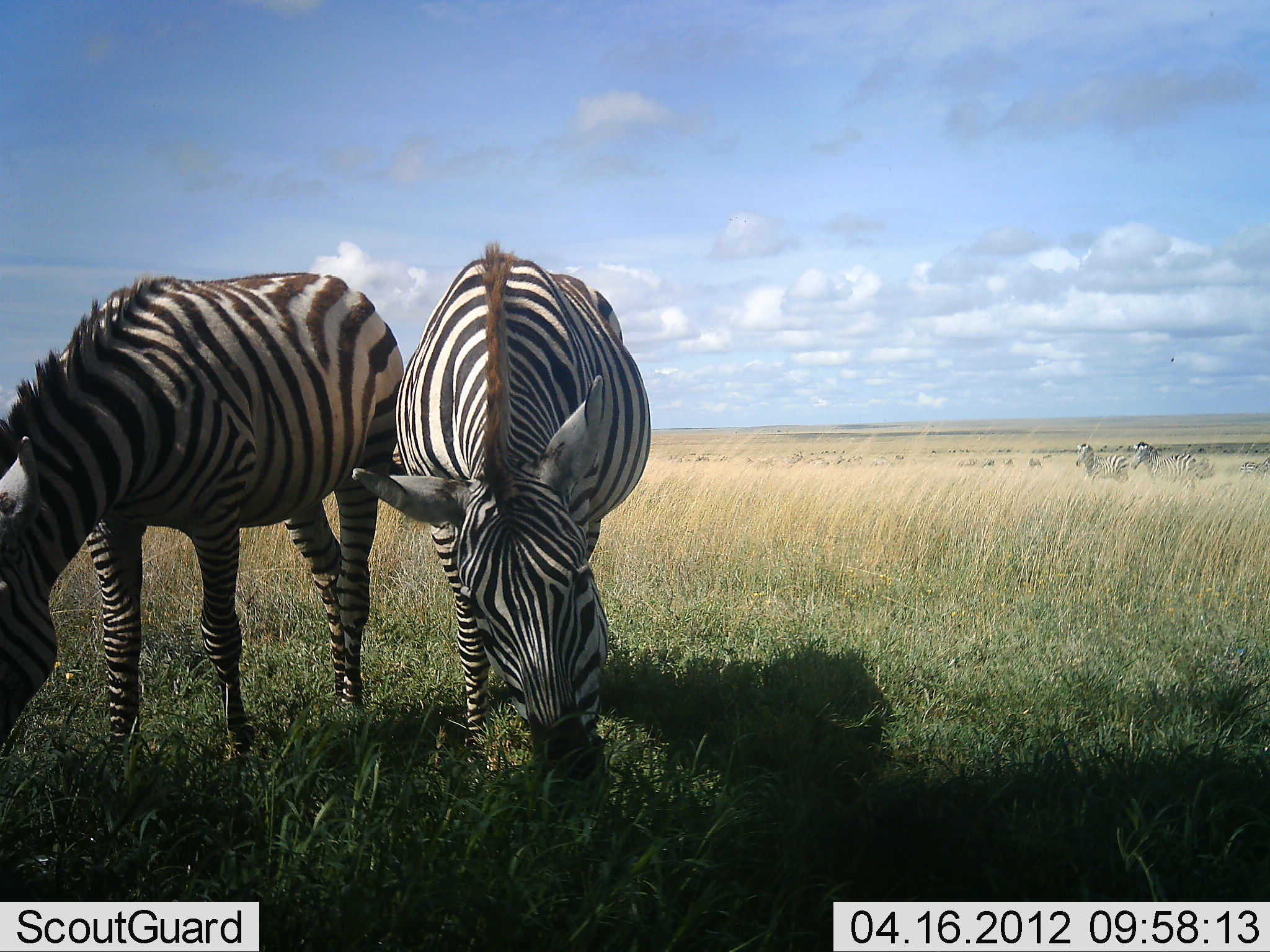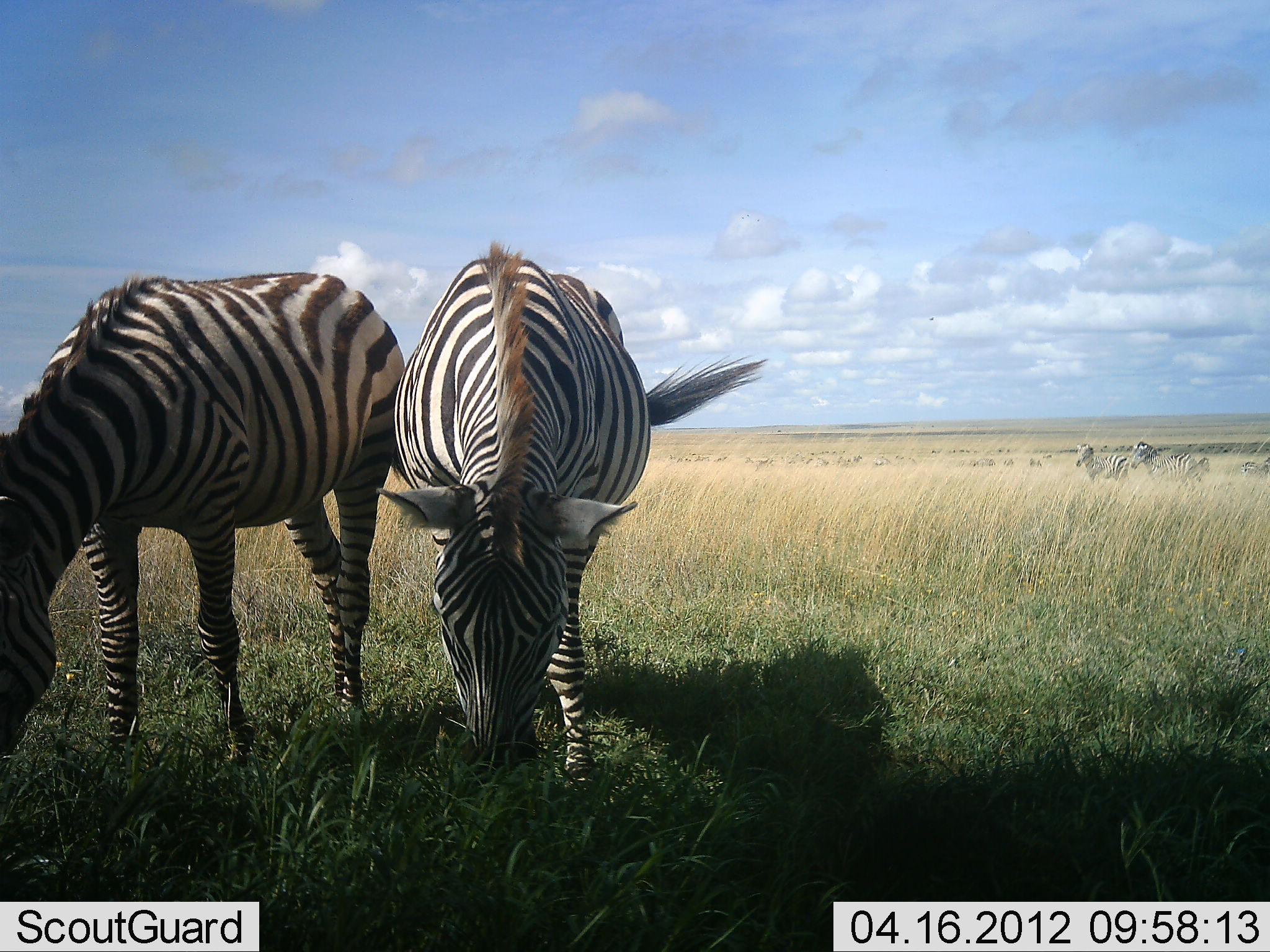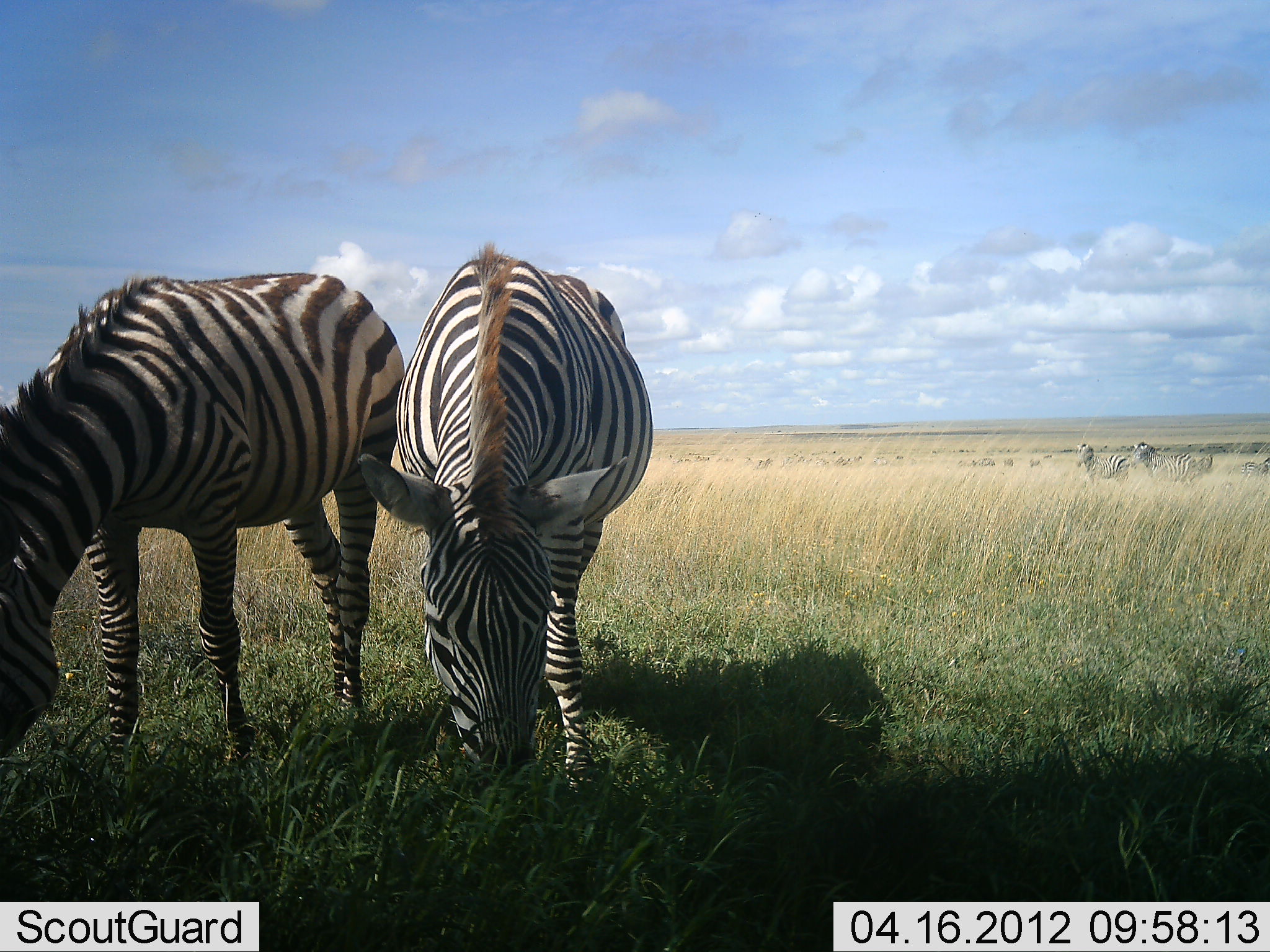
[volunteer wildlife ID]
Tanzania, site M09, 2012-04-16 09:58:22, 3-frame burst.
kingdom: Animalia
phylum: Chordata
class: Mammalia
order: Perissodactyla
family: Equidae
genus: Equus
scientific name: Equus quagga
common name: plains zebra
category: zebra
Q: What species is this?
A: Zebra (plains zebra) (Equus quagga).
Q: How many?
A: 4.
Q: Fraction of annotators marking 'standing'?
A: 67%.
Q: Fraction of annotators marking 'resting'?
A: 0%.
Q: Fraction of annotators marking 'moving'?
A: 24%.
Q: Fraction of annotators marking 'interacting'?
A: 0%.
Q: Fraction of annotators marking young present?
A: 0%.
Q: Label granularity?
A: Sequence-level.